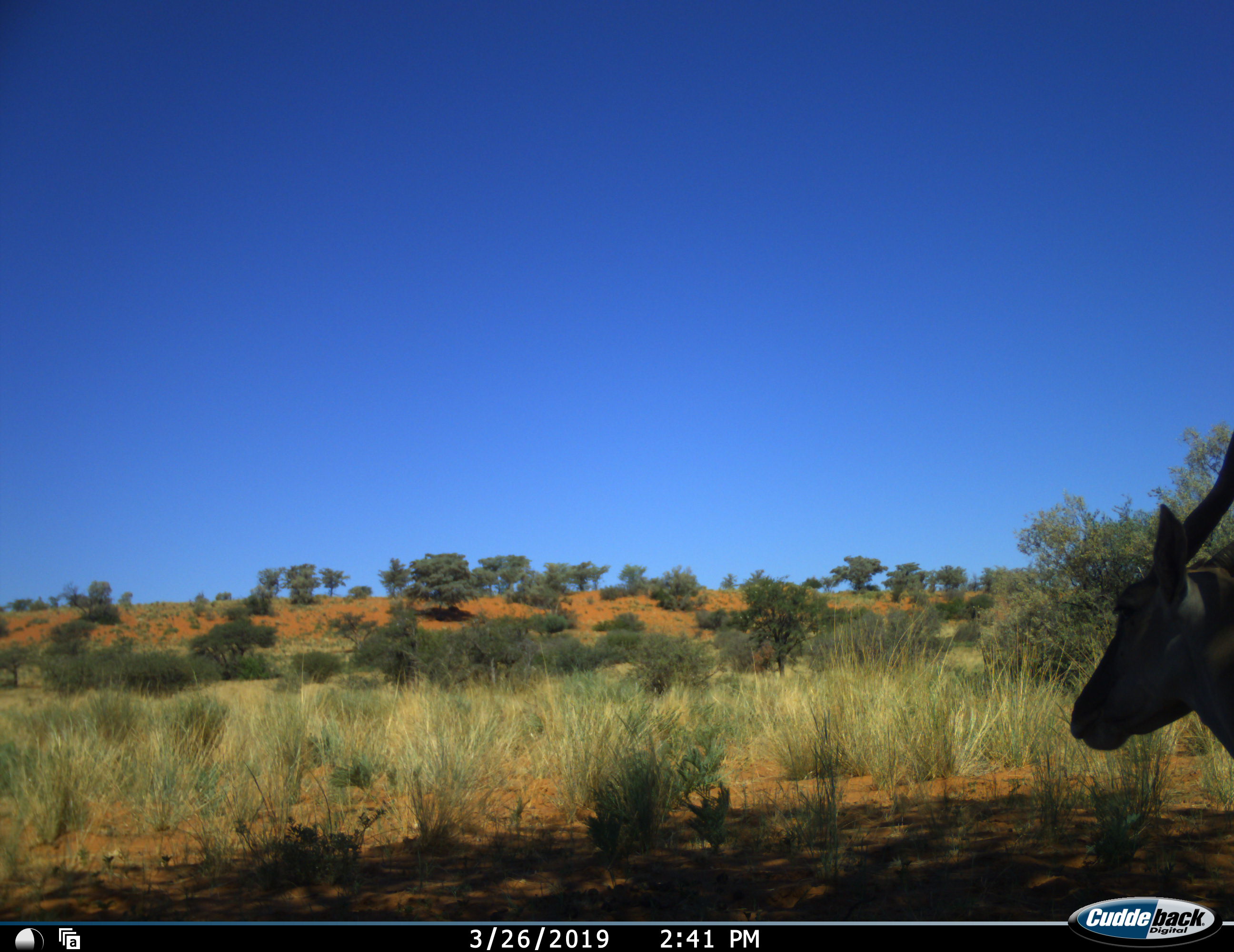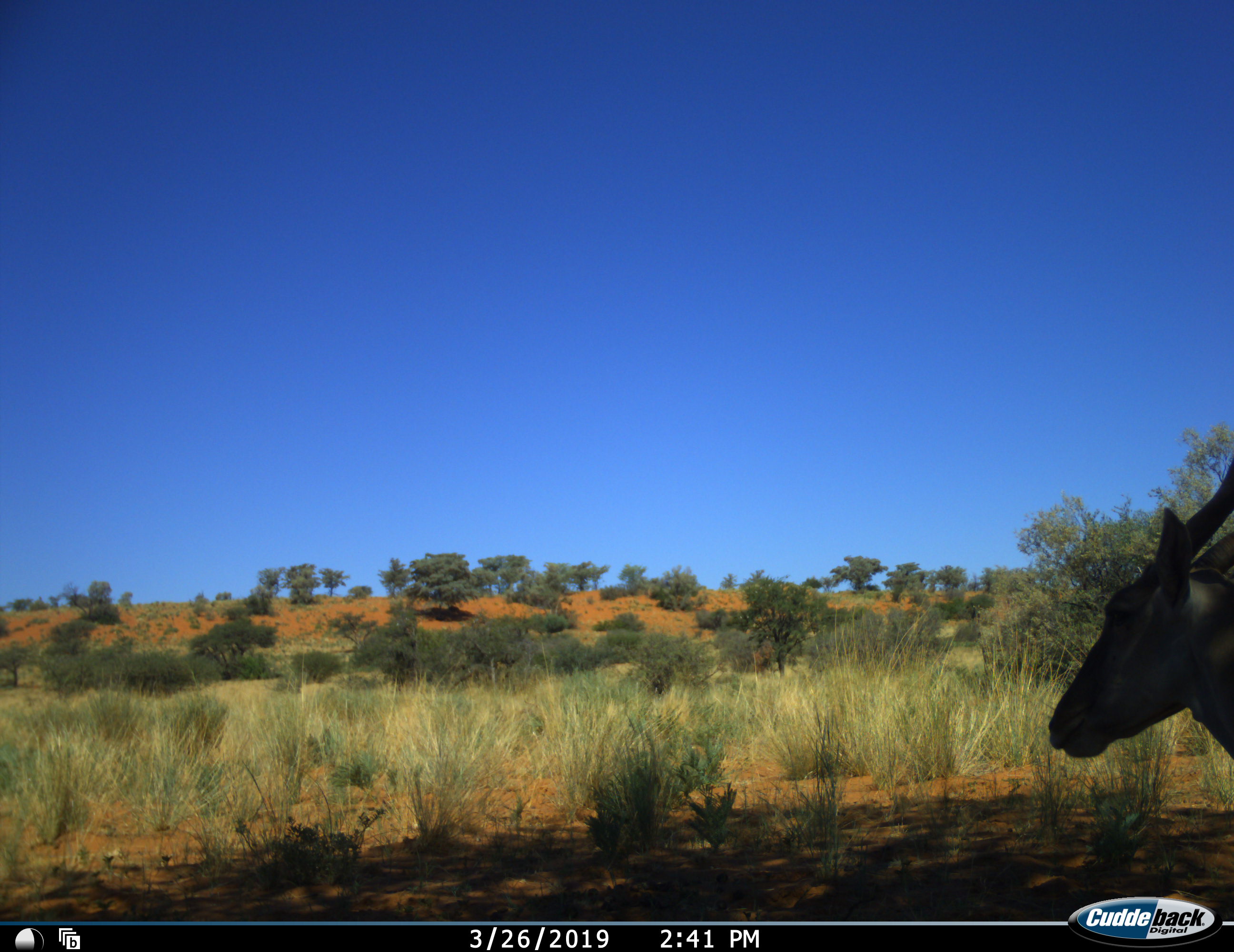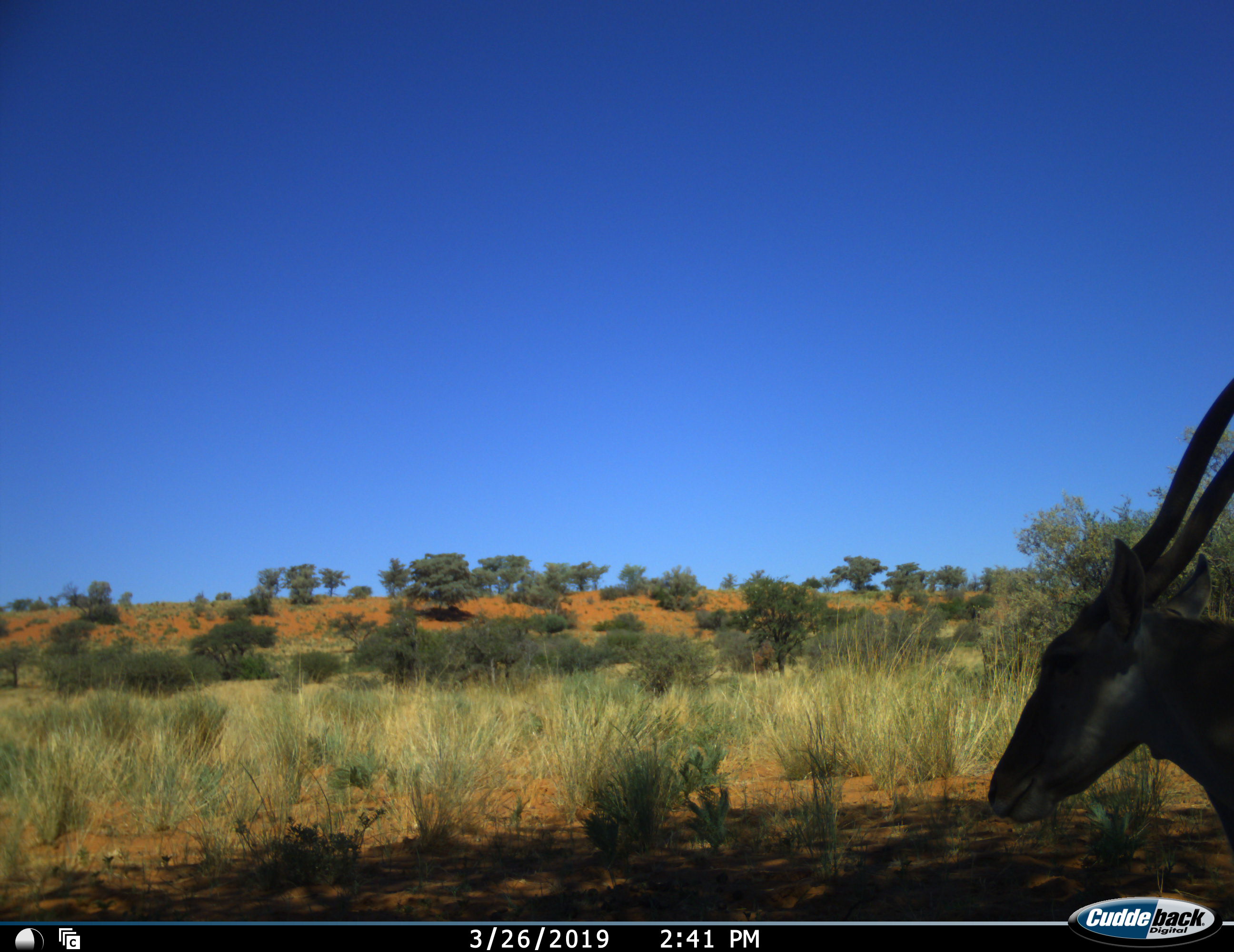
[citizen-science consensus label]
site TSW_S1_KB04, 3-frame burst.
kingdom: Animalia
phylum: Chordata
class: Mammalia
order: Artiodactyla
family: Bovidae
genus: Tragelaphus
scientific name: Tragelaphus oryx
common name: eland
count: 1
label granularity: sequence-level